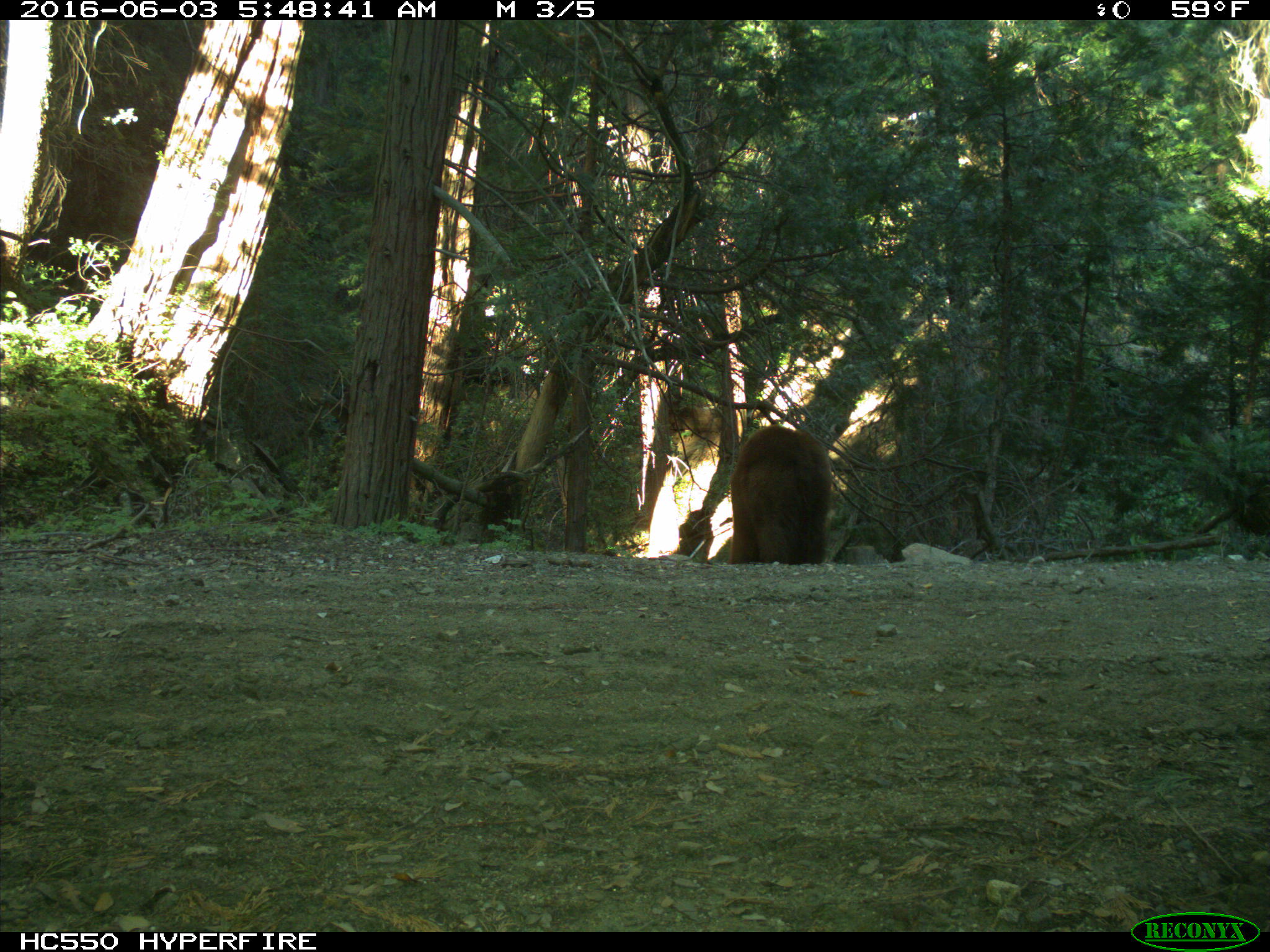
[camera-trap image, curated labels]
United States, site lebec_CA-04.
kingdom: Animalia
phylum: Chordata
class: Mammalia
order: Carnivora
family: Ursidae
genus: Ursus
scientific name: Ursus americanus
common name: american black bear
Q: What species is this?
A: Ursus americanus (american black bear).